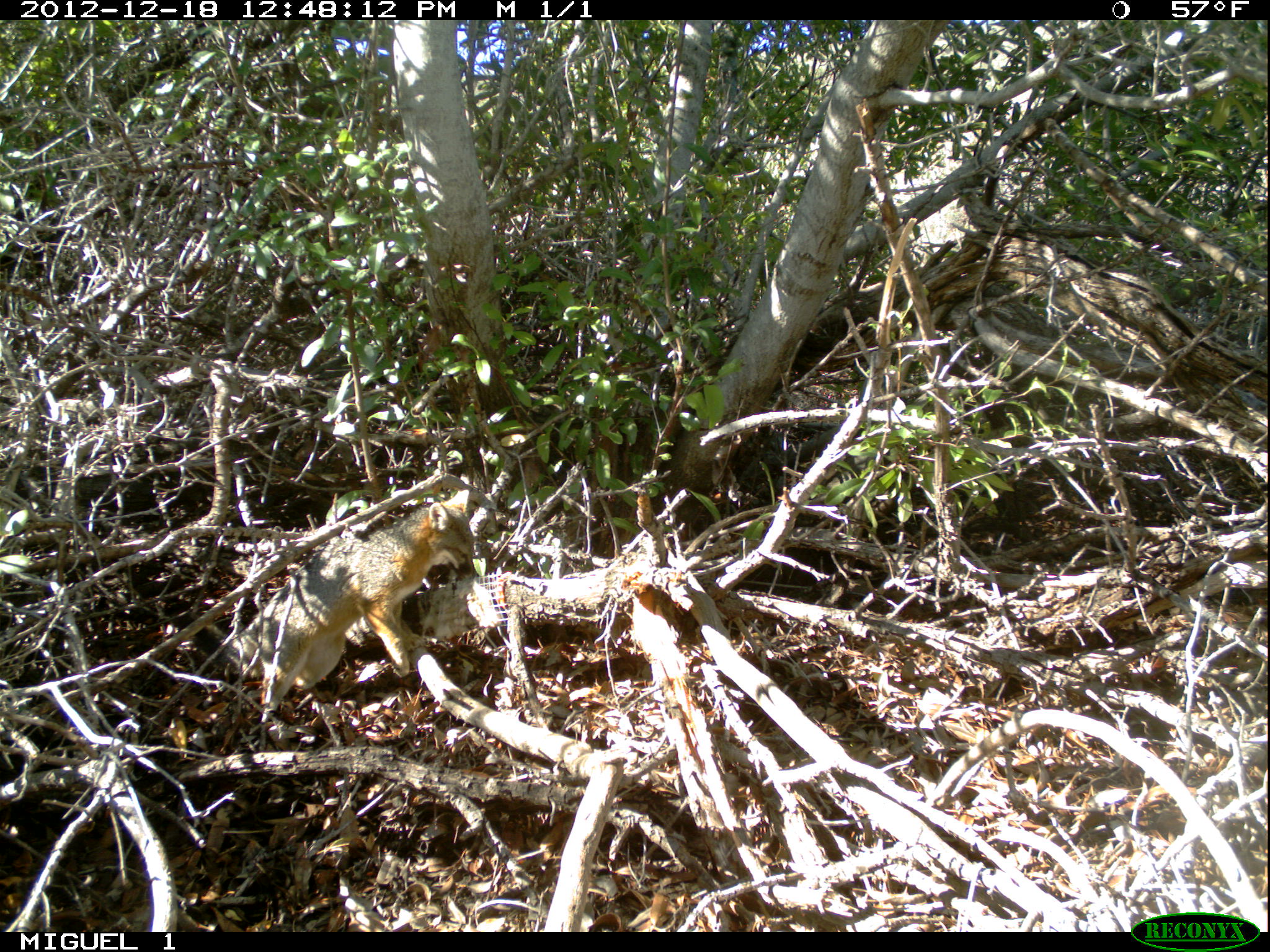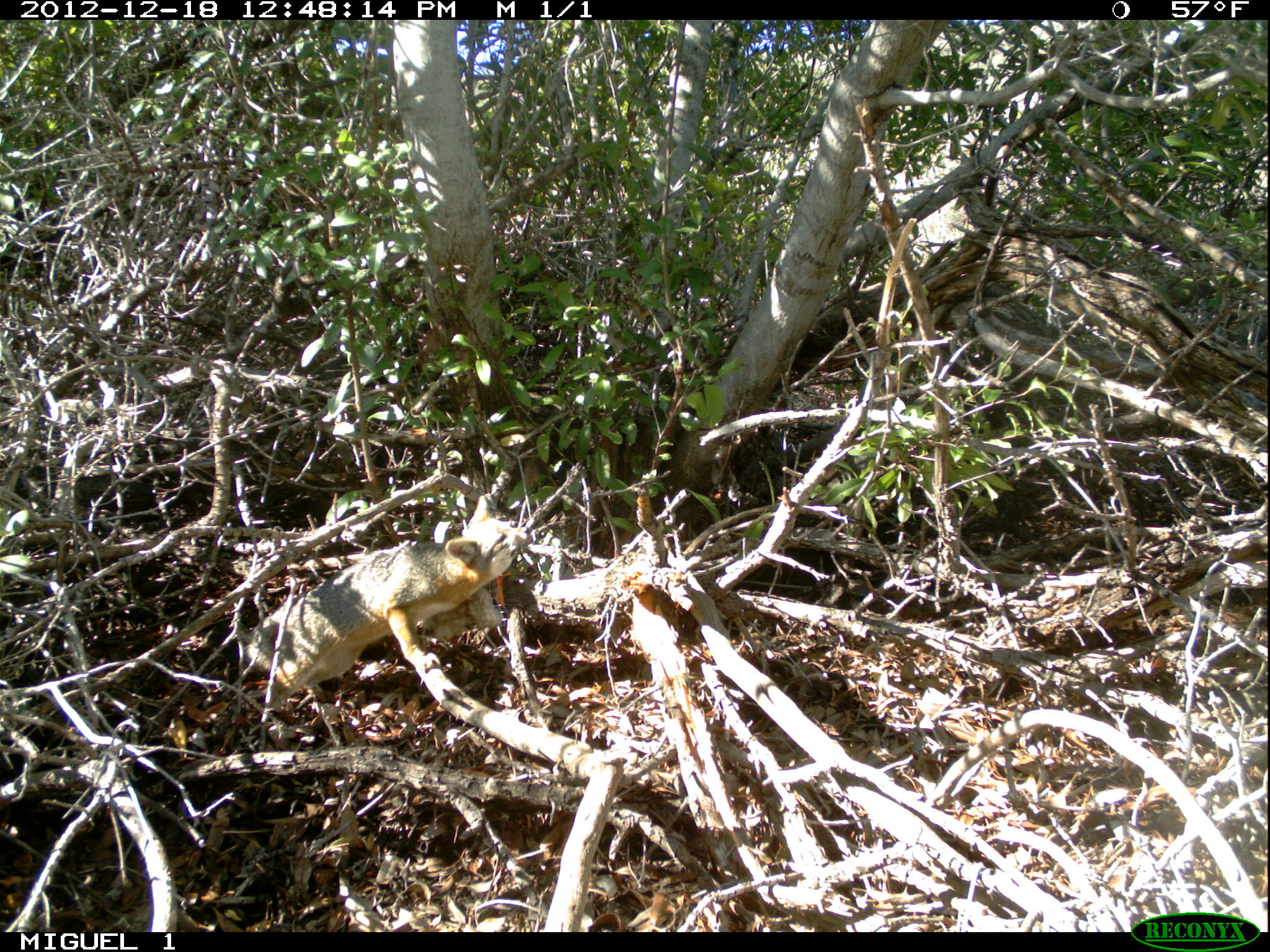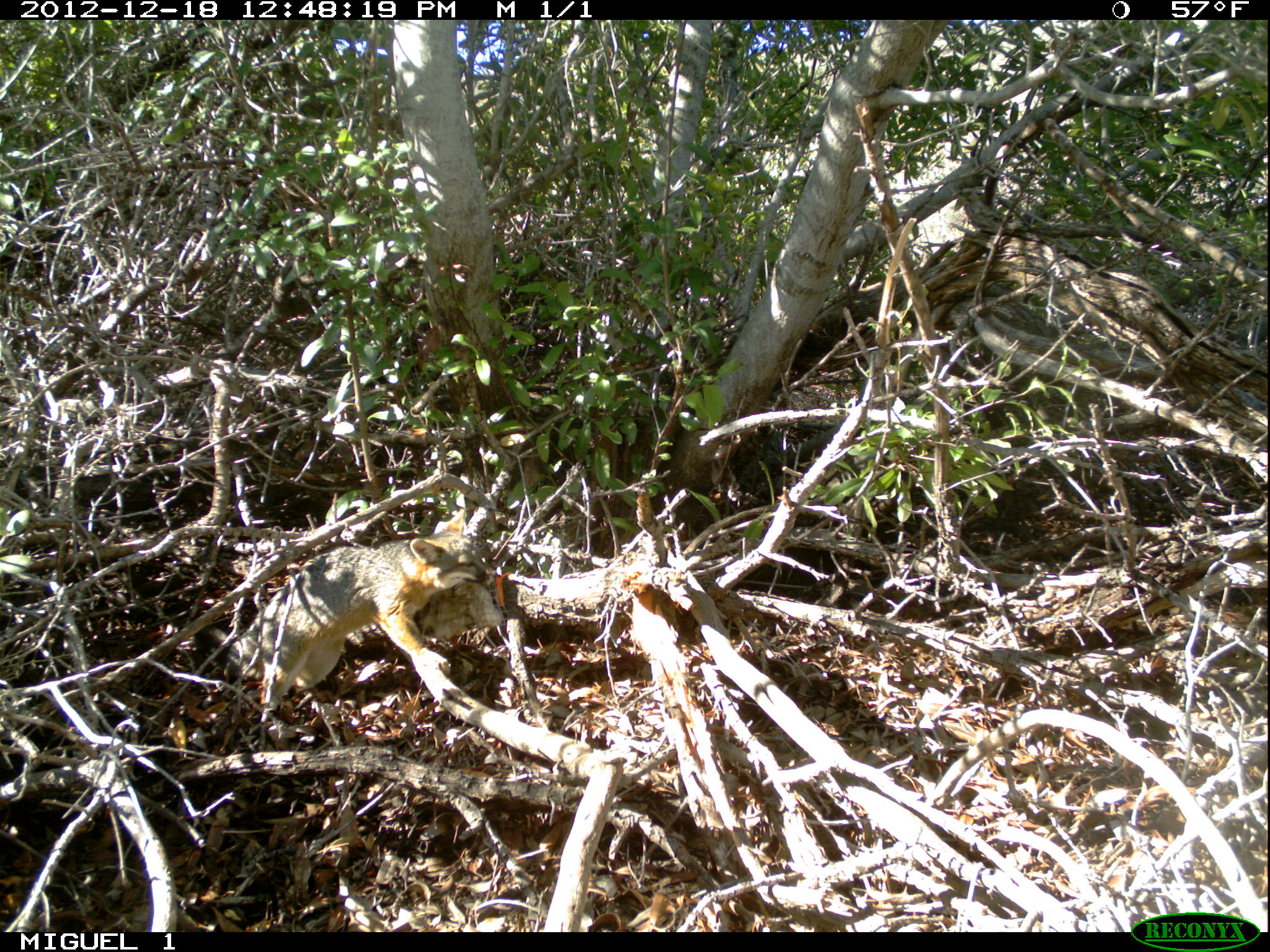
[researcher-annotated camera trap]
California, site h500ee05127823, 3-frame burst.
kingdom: Animalia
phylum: Chordata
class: Mammalia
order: Carnivora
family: Canidae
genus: Urocyon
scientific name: Urocyon littoralis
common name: island fox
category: fox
Fox (island fox) (Urocyon littoralis).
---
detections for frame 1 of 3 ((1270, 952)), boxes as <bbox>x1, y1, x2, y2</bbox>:
fox: <bbox>177, 488, 473, 712</bbox>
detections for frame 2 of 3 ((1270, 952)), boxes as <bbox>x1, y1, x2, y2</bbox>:
fox: <bbox>220, 495, 536, 716</bbox>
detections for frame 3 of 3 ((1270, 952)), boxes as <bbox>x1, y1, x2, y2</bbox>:
fox: <bbox>221, 509, 487, 720</bbox>